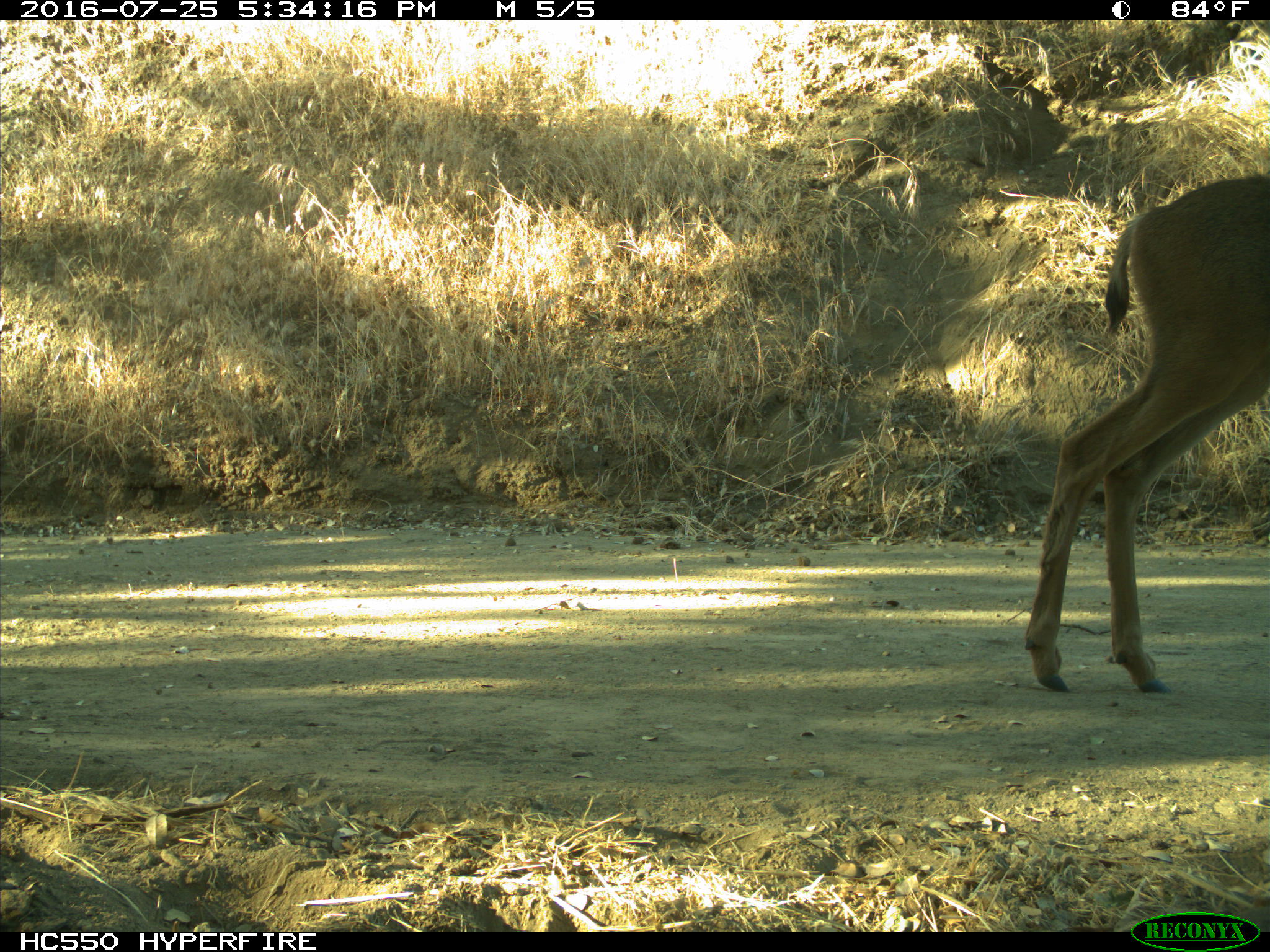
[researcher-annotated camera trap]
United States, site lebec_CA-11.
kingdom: Animalia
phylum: Chordata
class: Mammalia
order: Artiodactyla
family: Cervidae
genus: Odocoileus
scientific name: Odocoileus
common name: deer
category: unidentified deer